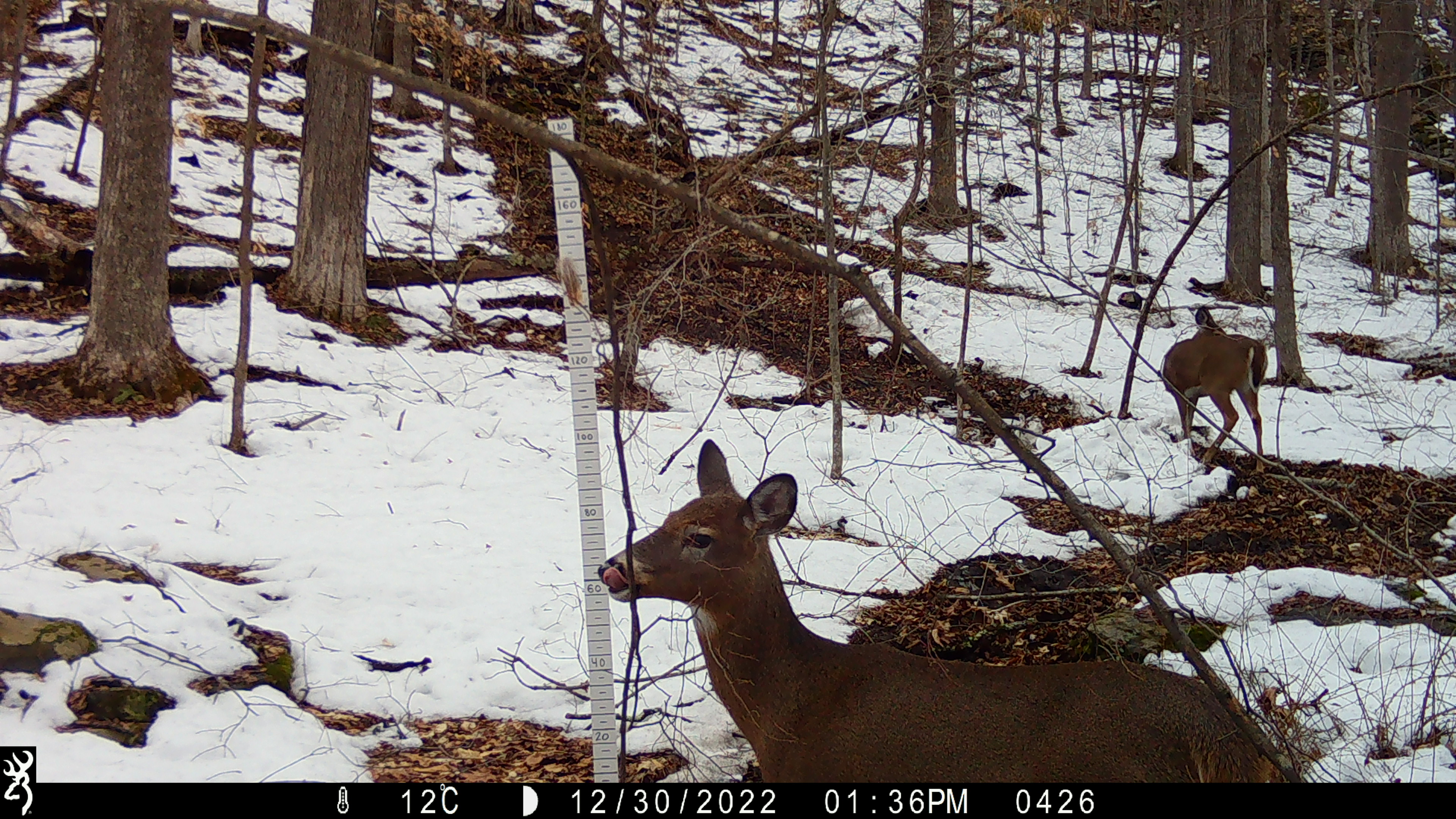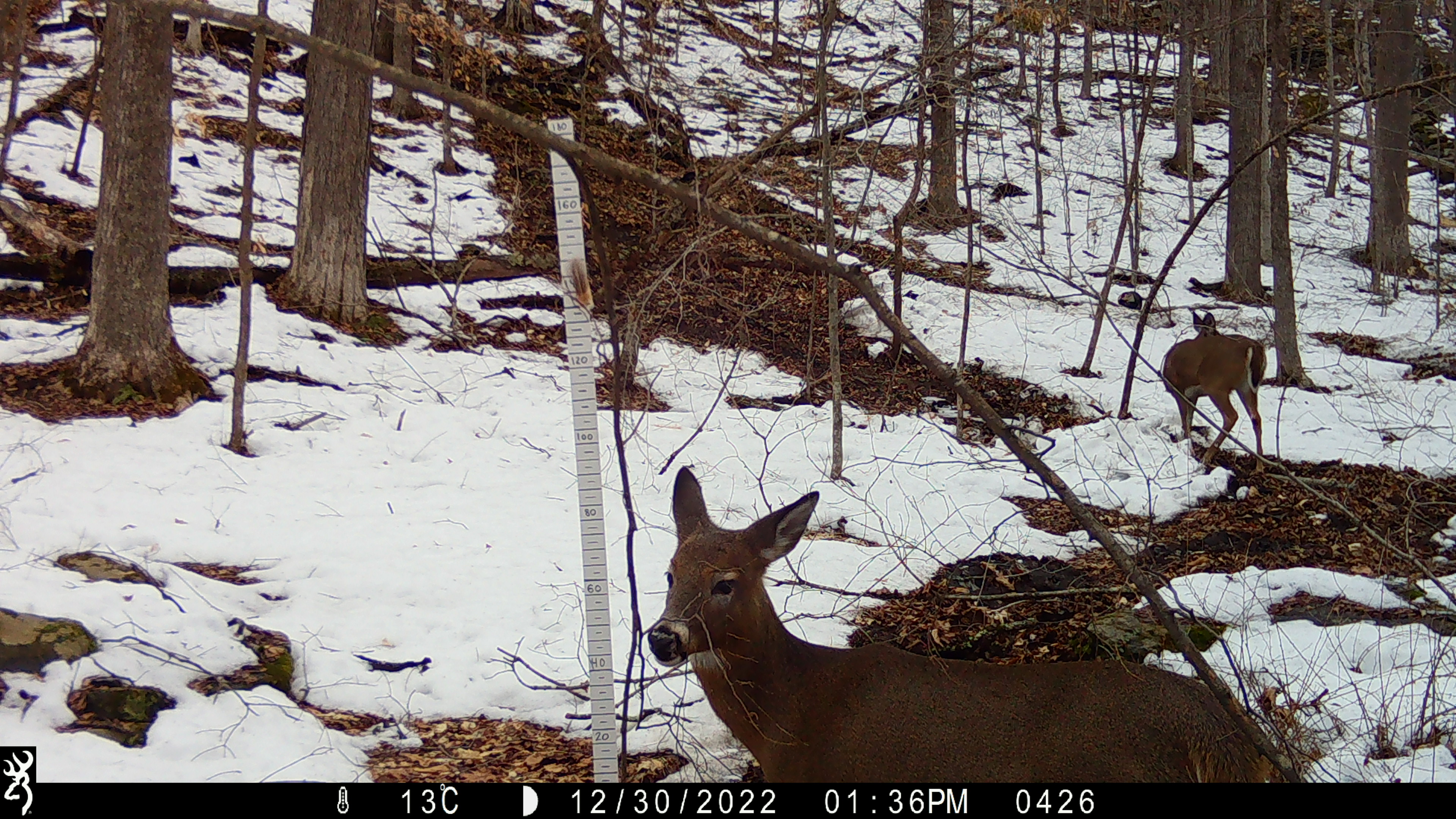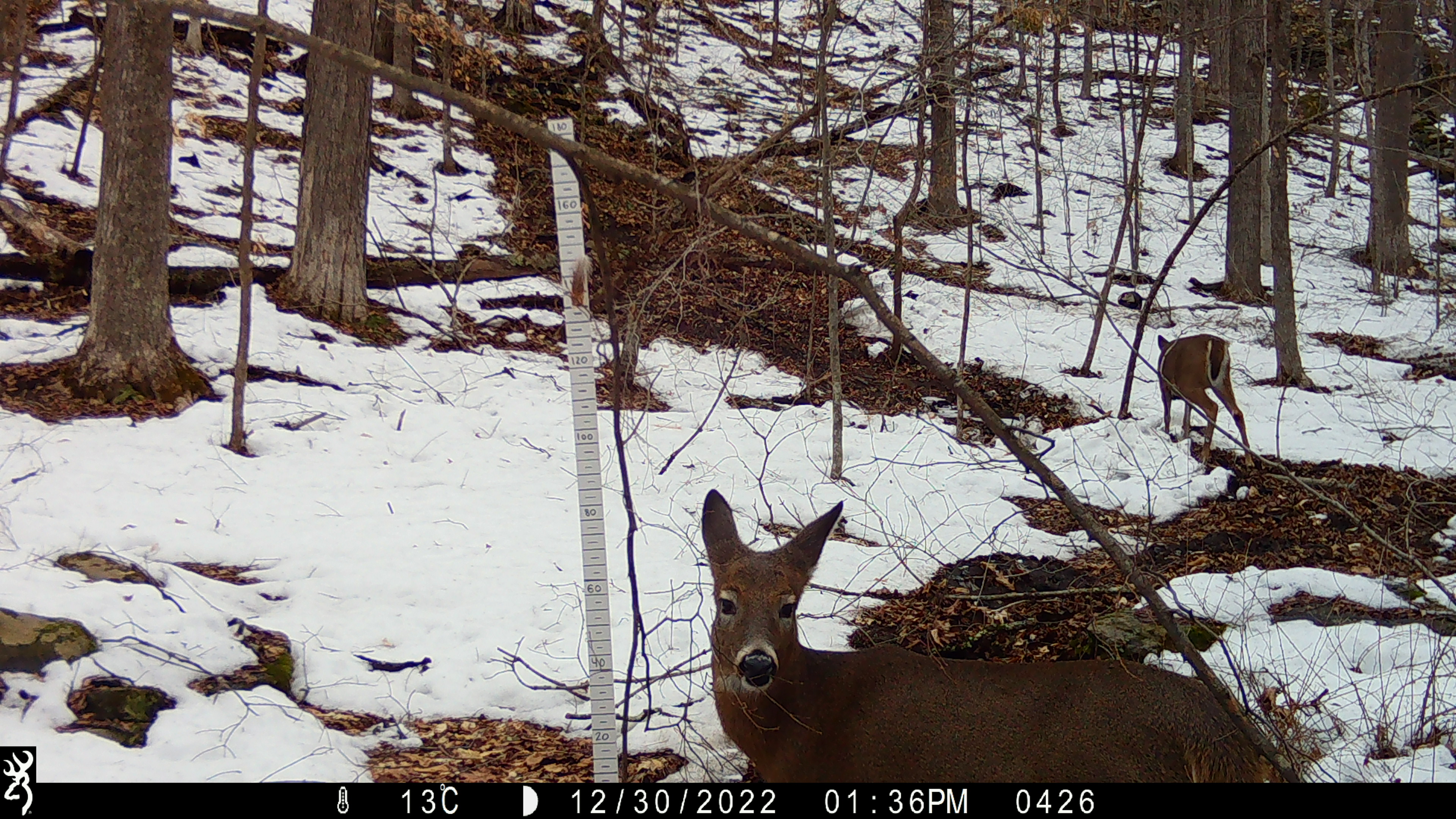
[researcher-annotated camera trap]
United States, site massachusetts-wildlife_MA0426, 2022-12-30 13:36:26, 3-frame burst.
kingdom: Animalia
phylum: Chordata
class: Mammalia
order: Artiodactyla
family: Cervidae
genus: Odocoileus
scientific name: Odocoileus virginianus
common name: white-tailed deer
White-tailed deer (Odocoileus virginianus).